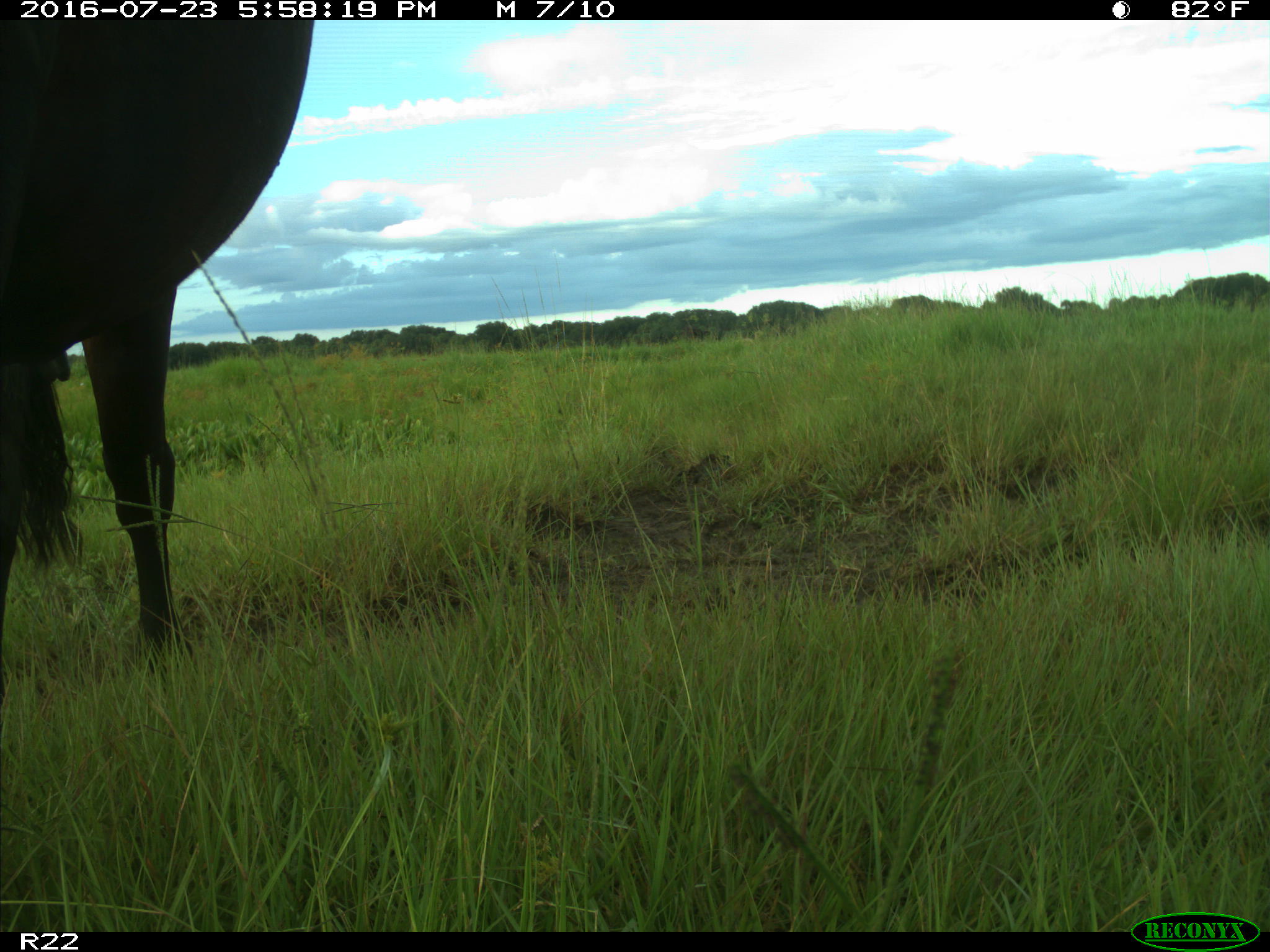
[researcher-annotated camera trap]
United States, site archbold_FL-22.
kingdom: Animalia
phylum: Chordata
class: Mammalia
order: Artiodactyla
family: Bovidae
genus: Bos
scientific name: Bos taurus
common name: domestic cow